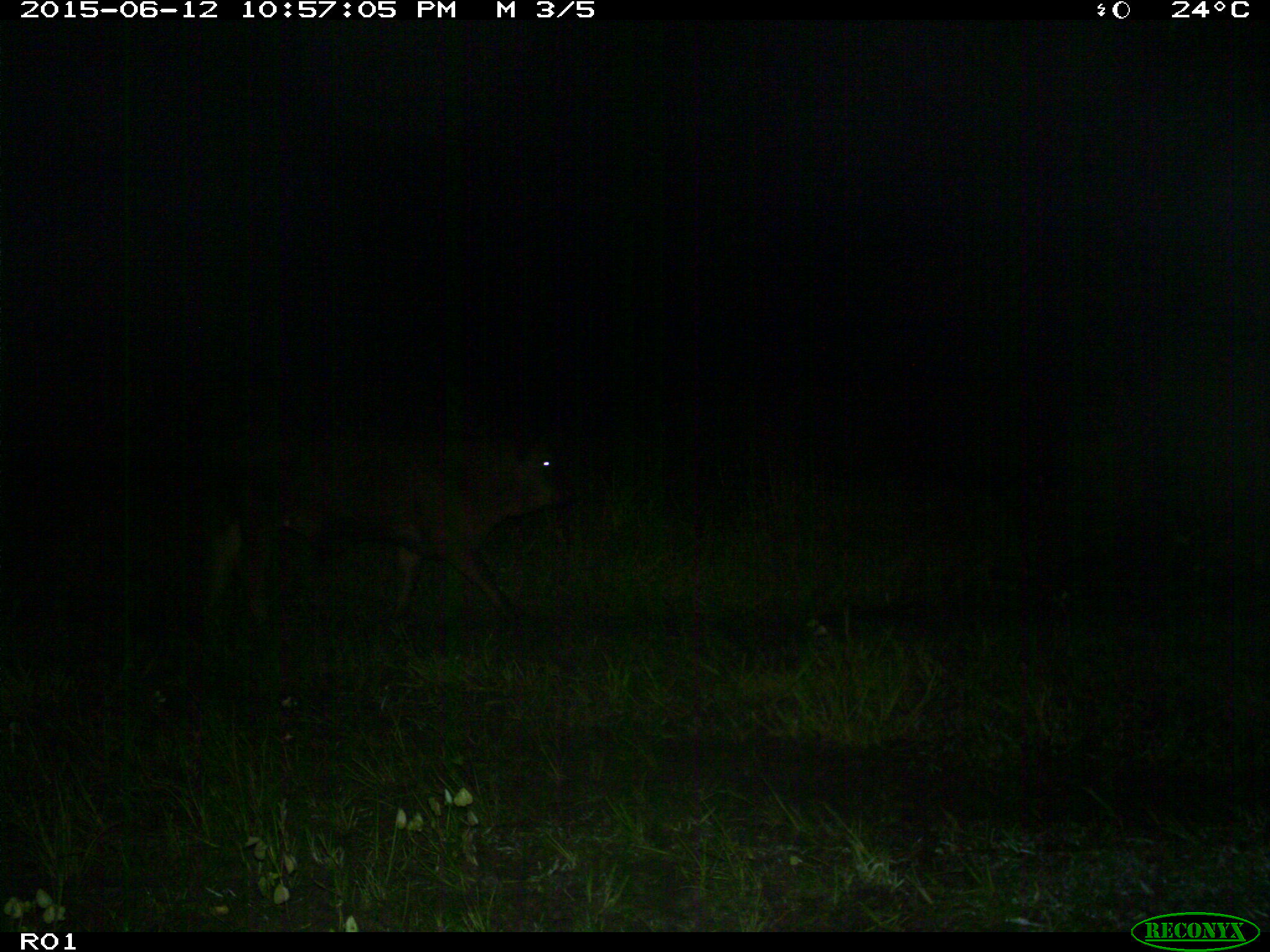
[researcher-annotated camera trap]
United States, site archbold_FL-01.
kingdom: Animalia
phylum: Chordata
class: Mammalia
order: Artiodactyla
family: Bovidae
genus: Bos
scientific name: Bos taurus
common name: domestic cow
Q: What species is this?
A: Bos taurus (domestic cow).